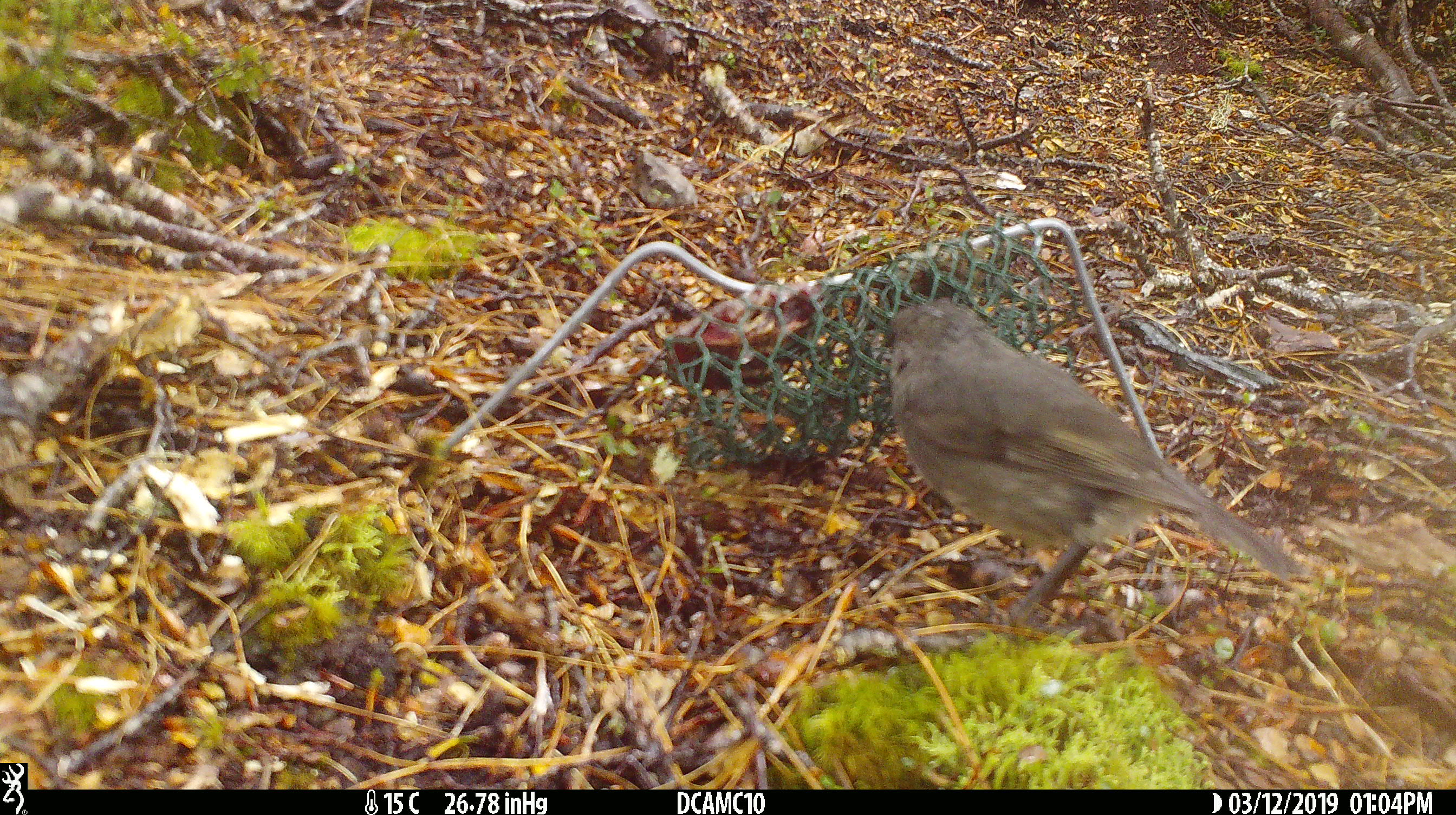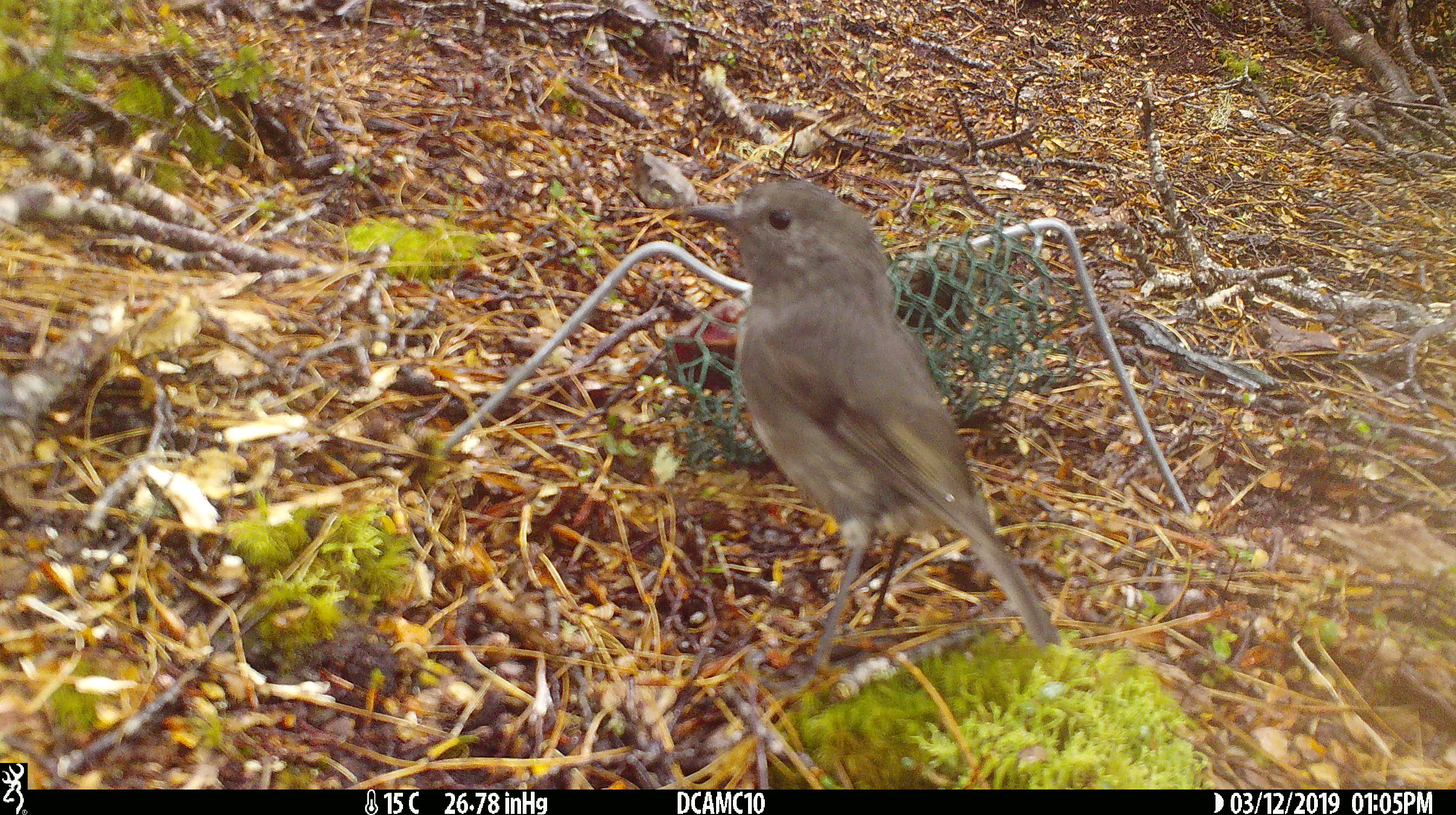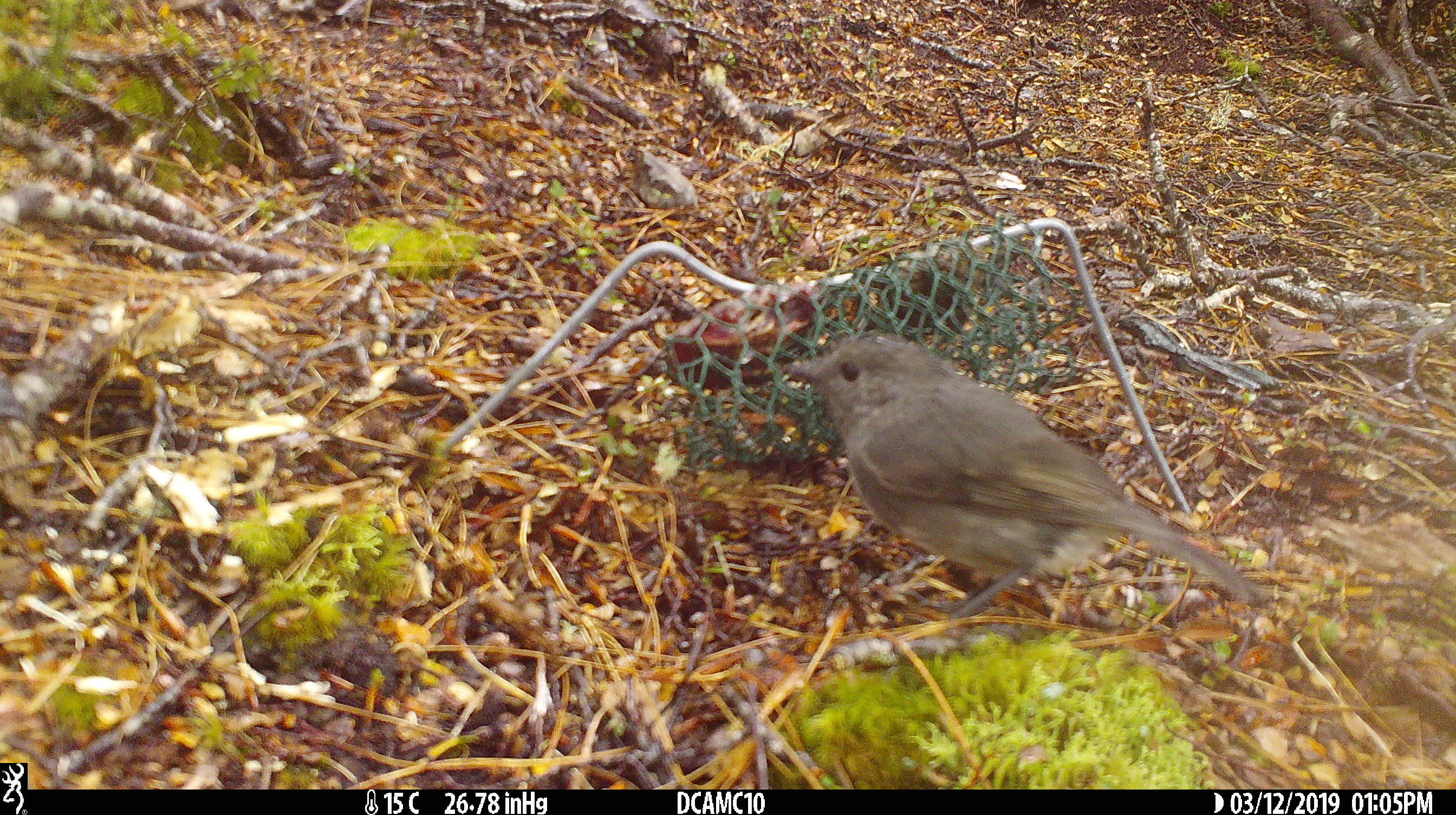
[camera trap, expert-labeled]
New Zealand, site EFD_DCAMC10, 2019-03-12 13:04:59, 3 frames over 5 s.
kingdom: Animalia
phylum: Chordata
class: Aves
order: Passeriformes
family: Petroicidae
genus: Petroica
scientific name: Petroica australis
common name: new zealand robin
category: robin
Robin (new zealand robin) (Petroica australis).